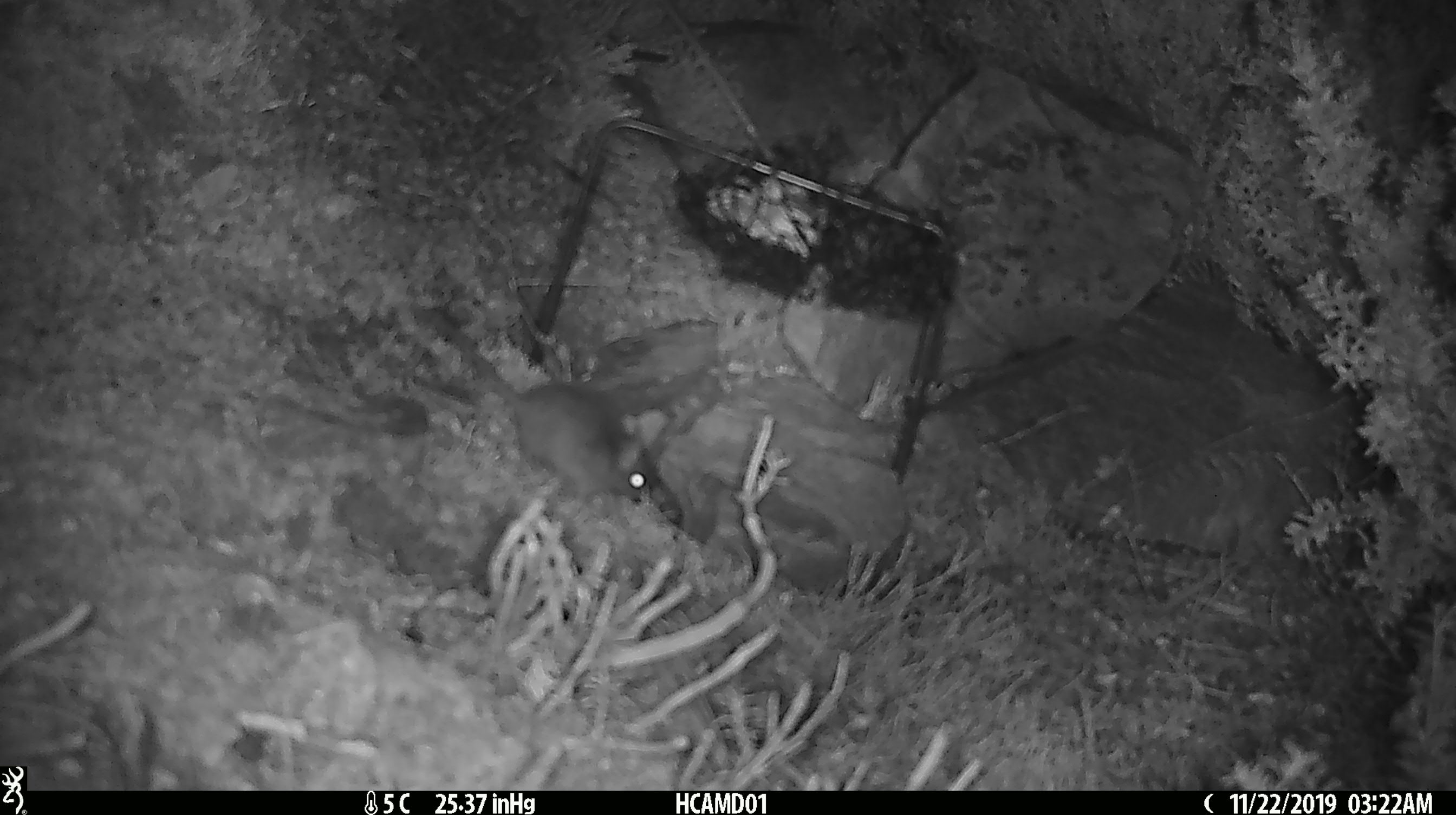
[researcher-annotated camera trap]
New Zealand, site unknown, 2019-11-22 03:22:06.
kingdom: Animalia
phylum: Chordata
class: Mammalia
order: Rodentia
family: Muridae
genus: Mus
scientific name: Mus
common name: mouse